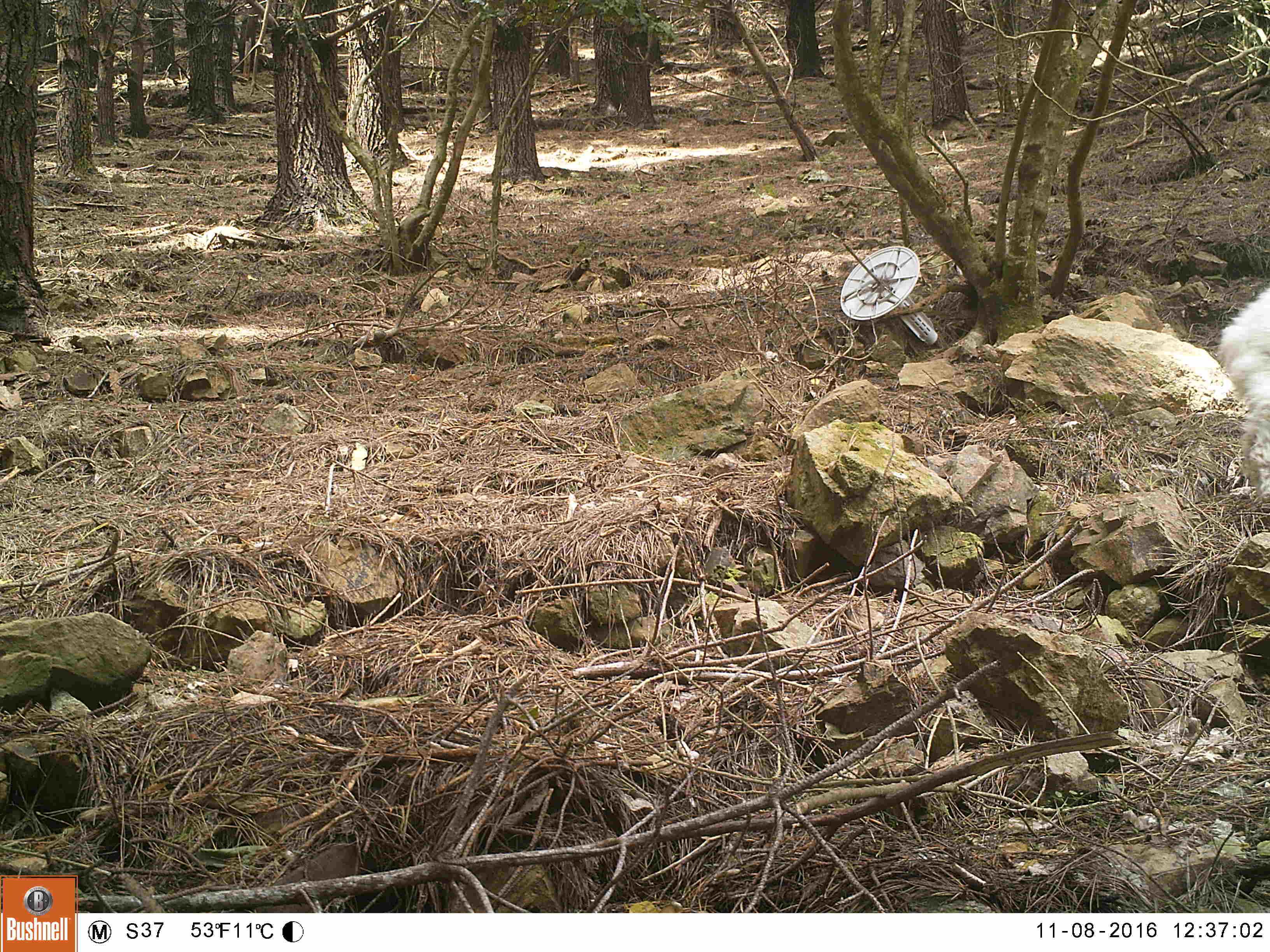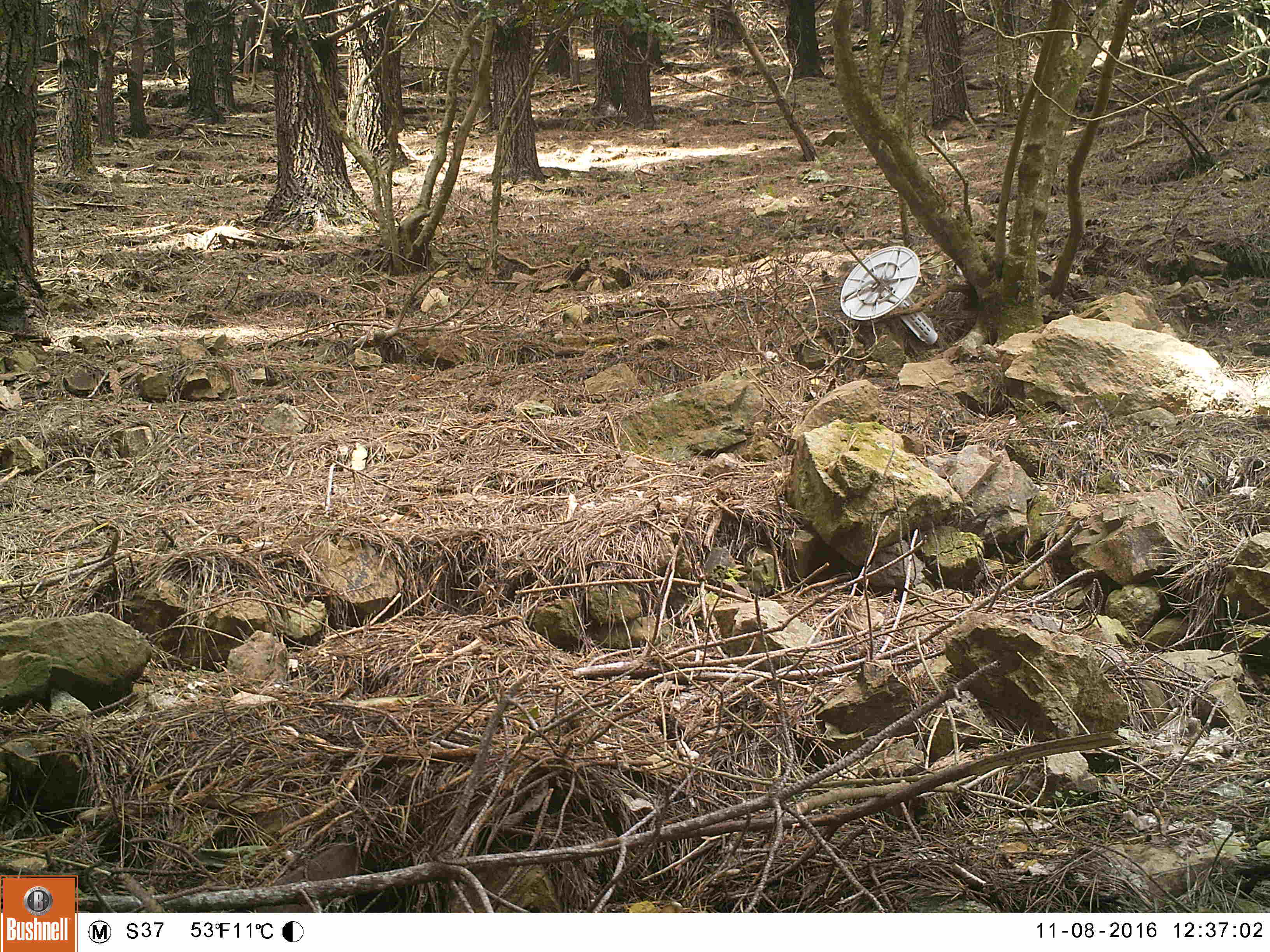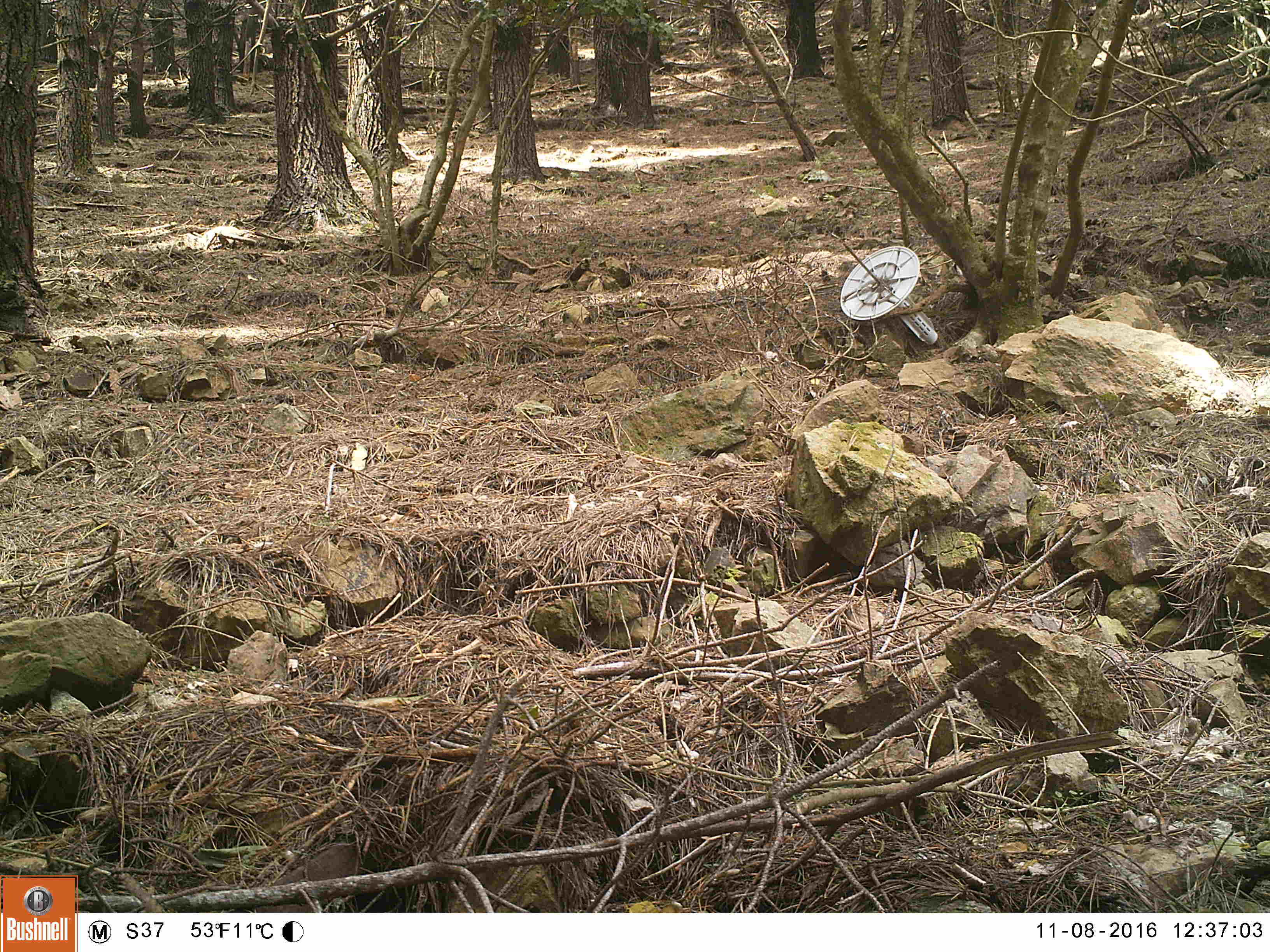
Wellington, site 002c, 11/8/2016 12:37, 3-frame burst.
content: unidentified animal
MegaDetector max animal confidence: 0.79